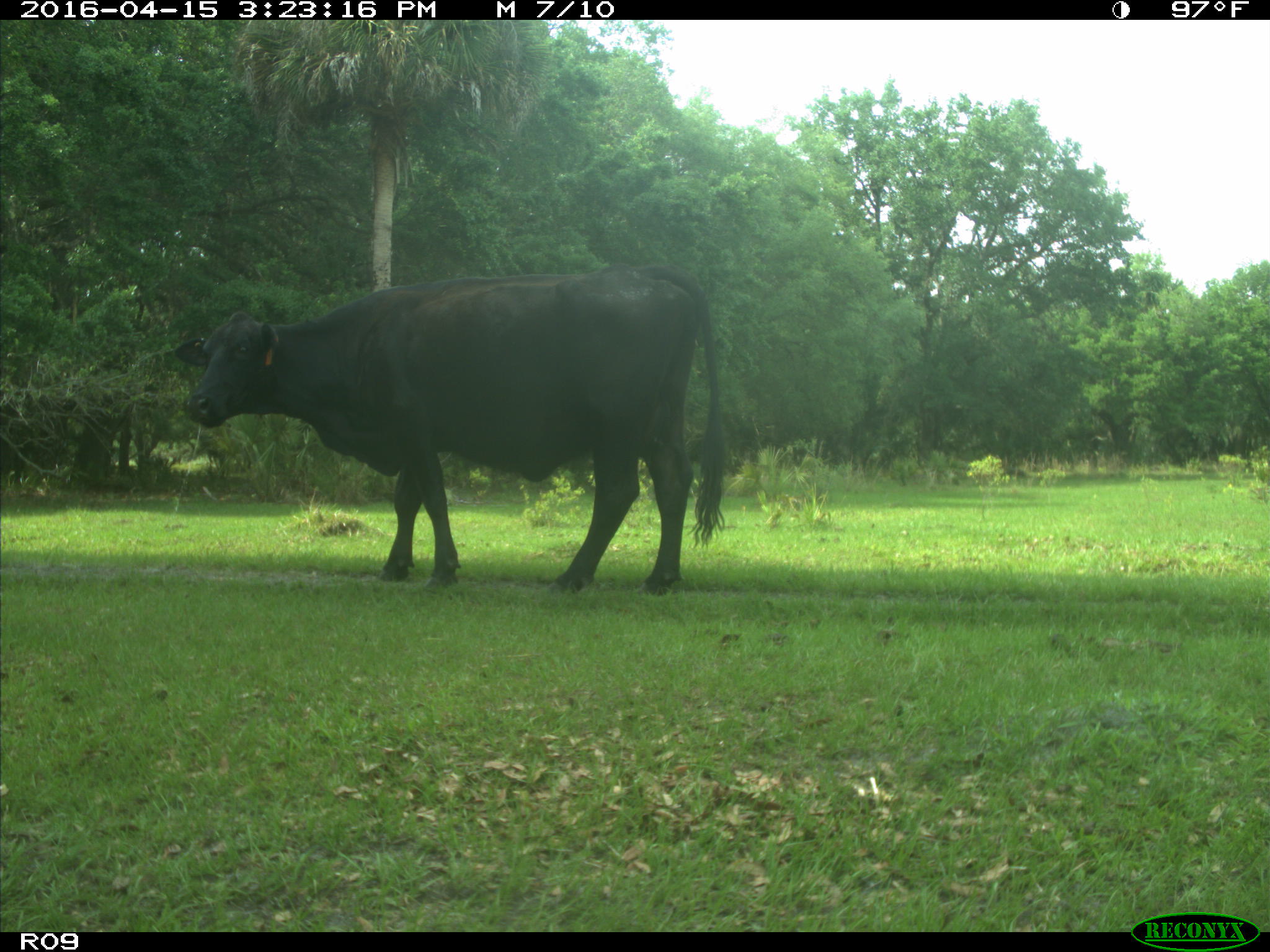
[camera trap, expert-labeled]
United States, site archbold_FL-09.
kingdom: Animalia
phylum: Chordata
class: Mammalia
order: Artiodactyla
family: Bovidae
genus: Bos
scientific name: Bos taurus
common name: domestic cow